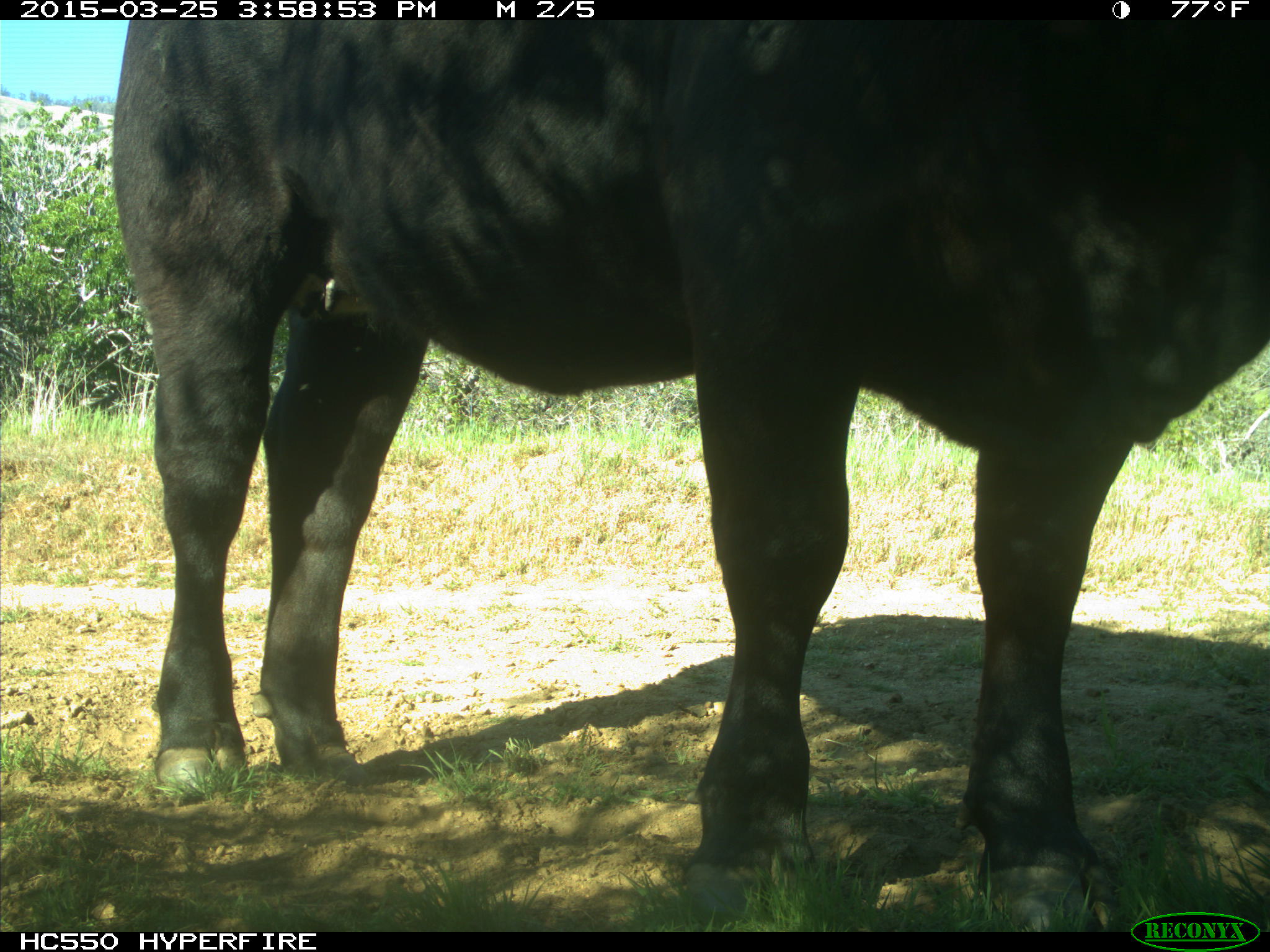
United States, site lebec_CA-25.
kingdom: Animalia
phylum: Chordata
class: Mammalia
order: Artiodactyla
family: Bovidae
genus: Bos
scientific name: Bos taurus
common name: domestic cow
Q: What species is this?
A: Bos taurus (domestic cow).